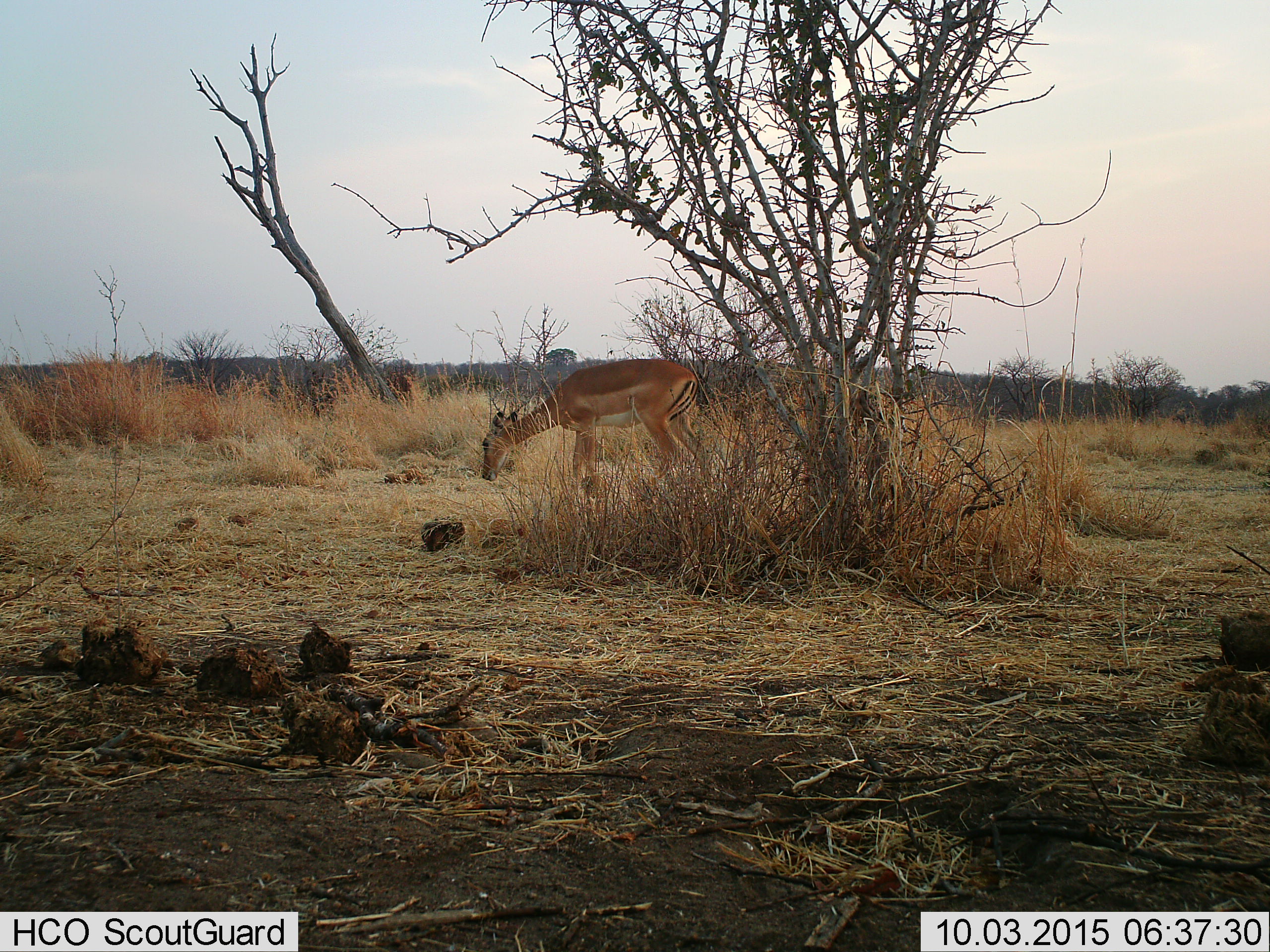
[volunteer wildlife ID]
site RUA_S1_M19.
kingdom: Animalia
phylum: Chordata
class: Mammalia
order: Artiodactyla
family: Bovidae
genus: Aepyceros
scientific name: Aepyceros melampus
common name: impala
Impala (Aepyceros melampus), count 1. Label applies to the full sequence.